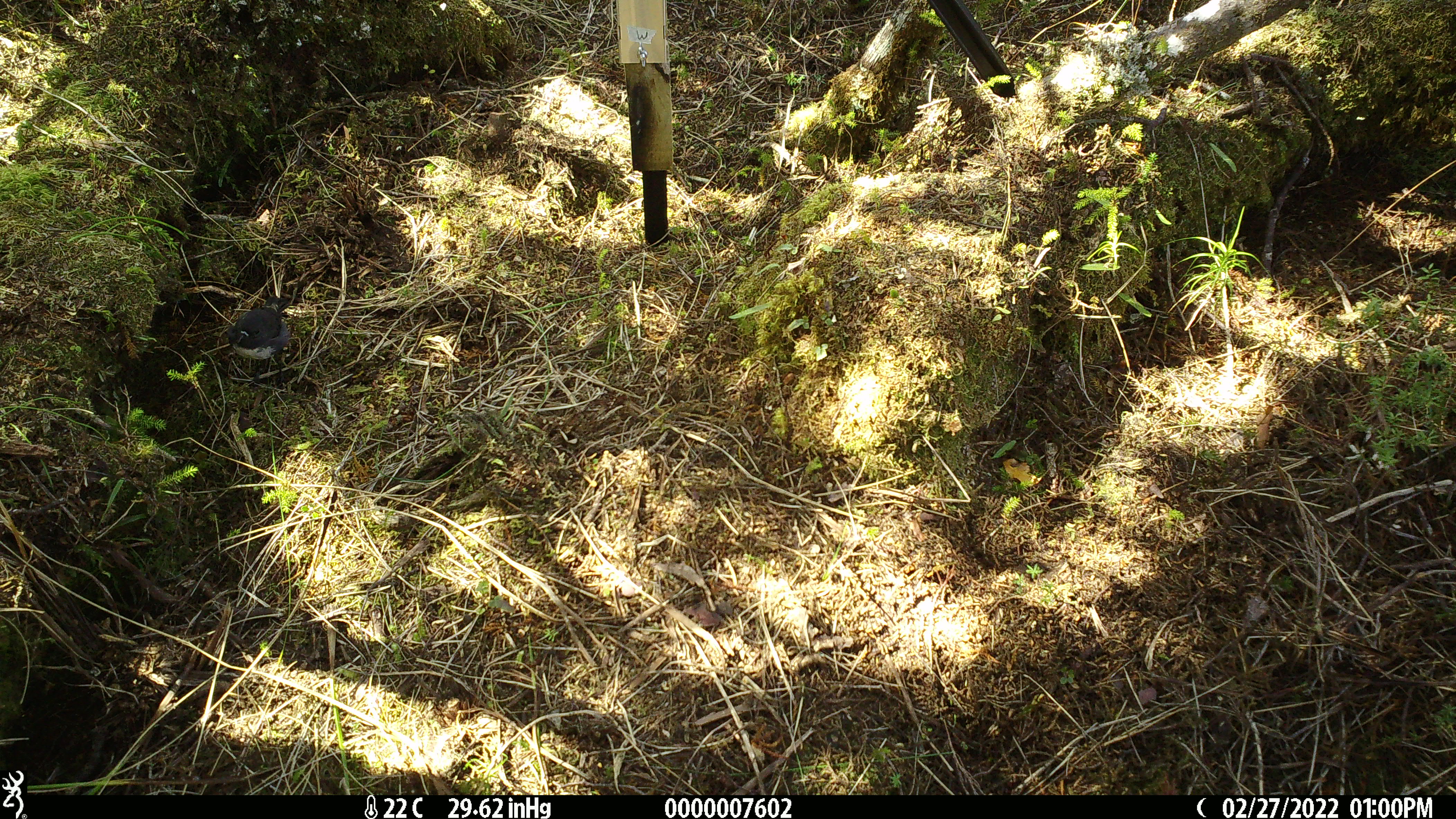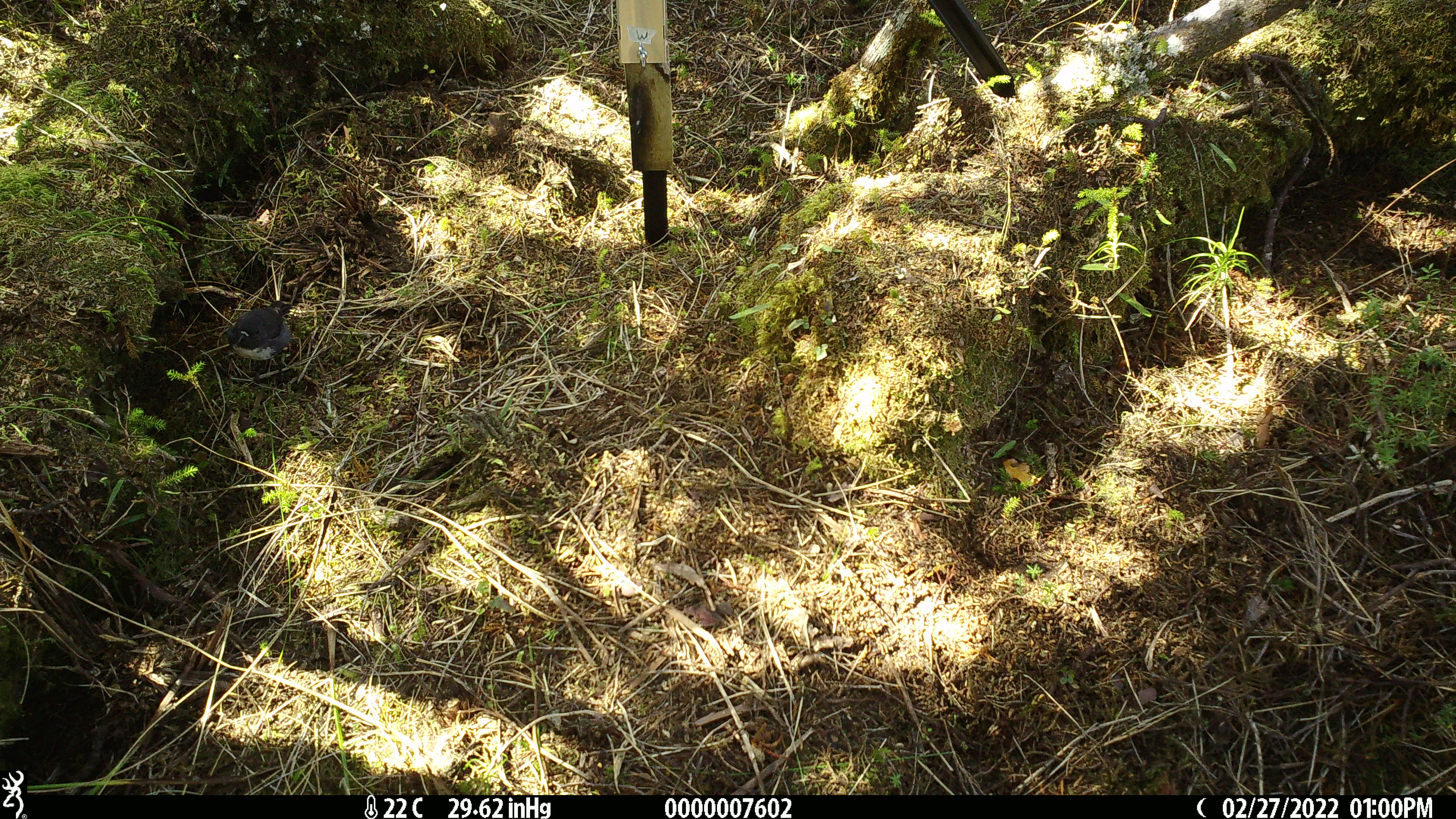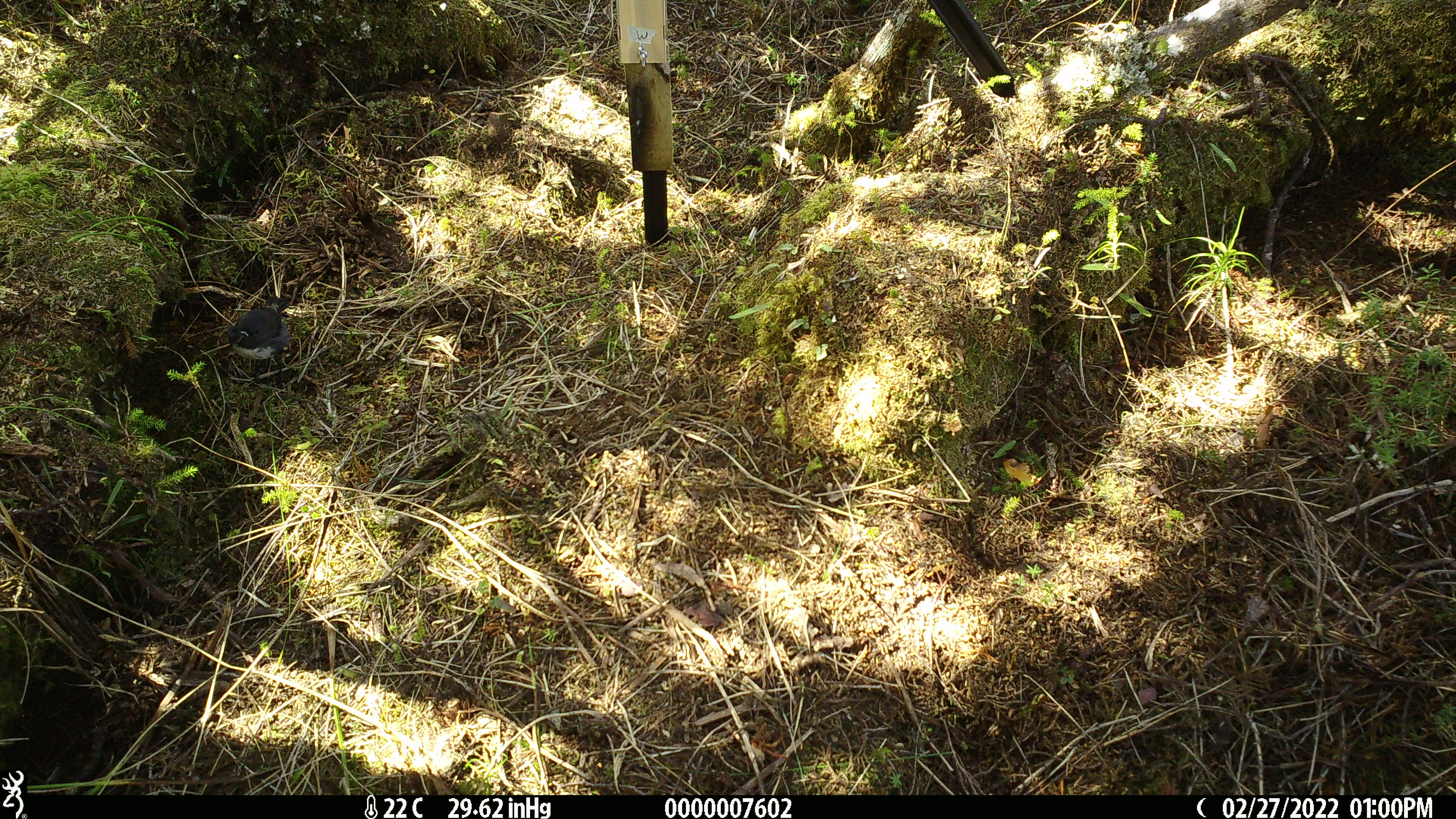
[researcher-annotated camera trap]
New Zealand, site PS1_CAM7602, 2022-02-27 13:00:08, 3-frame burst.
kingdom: Animalia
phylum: Chordata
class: Aves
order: Passeriformes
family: Petroicidae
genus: Petroica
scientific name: Petroica australis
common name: new zealand robin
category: robin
Robin (new zealand robin) (Petroica australis).